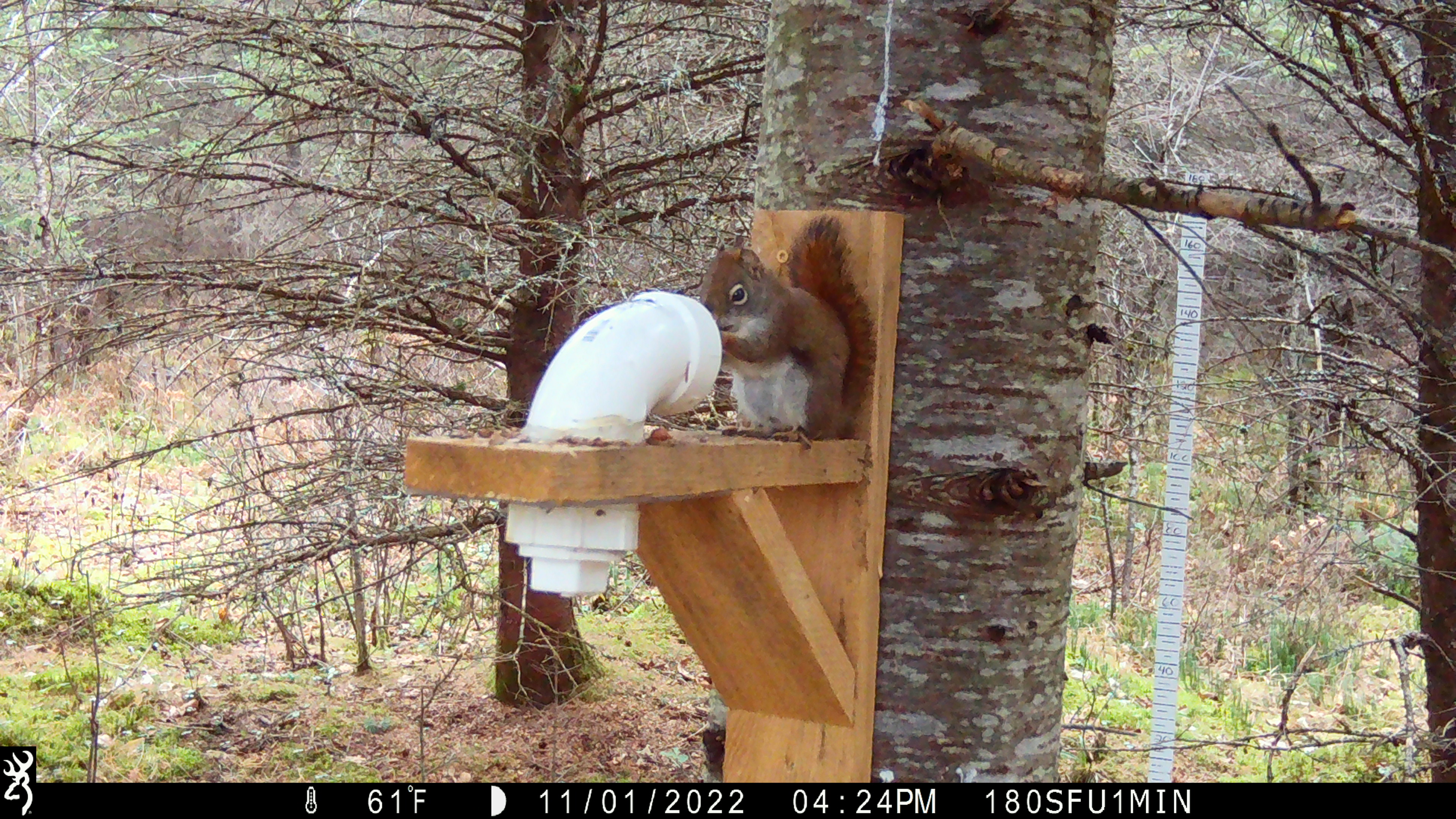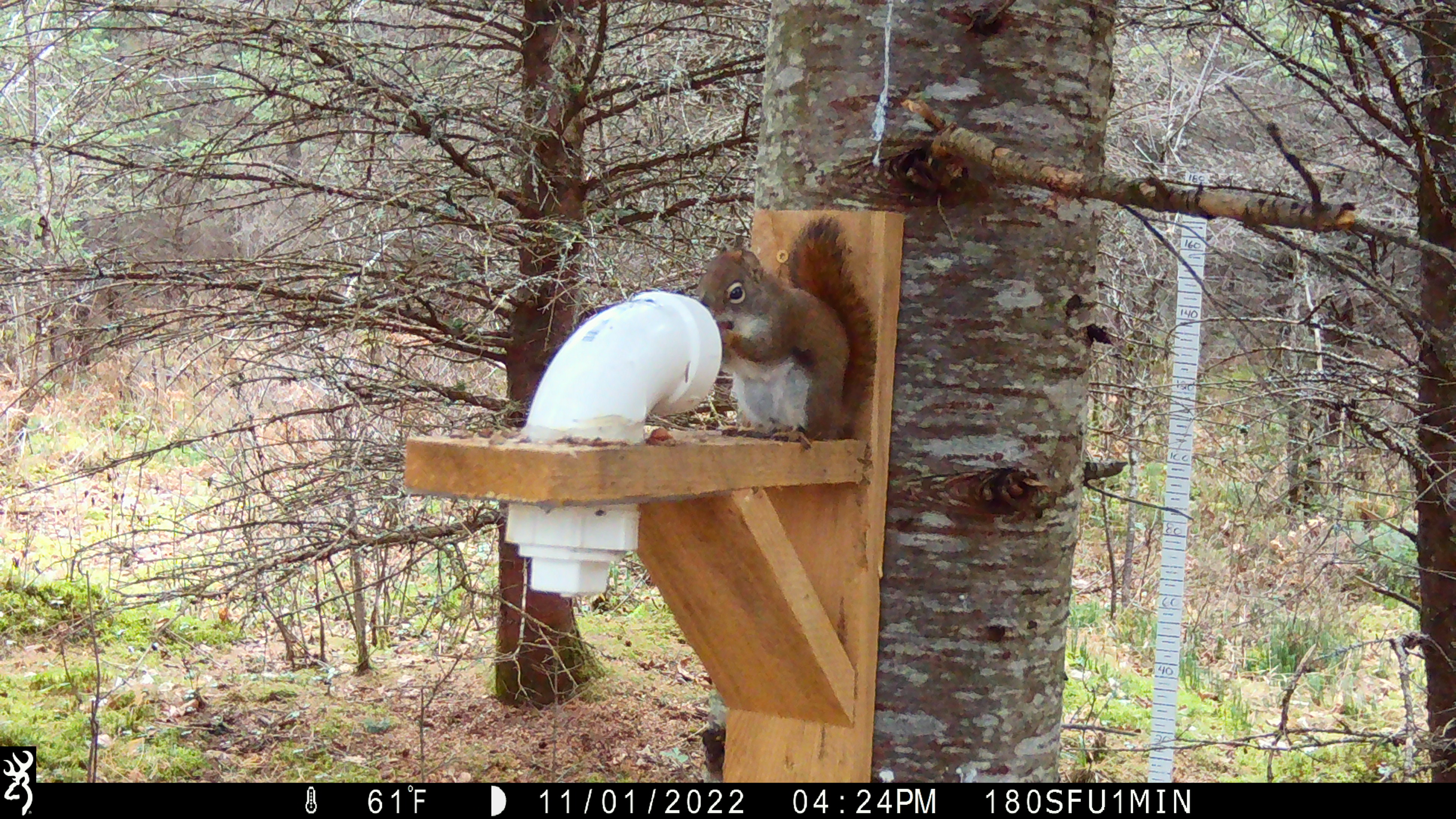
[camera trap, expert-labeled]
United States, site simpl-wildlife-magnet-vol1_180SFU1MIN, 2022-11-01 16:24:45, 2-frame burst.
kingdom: Animalia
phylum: Chordata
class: Mammalia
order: Rodentia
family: Sciuridae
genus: Tamiasciurus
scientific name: Tamiasciurus hudsonicus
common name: red squirrel